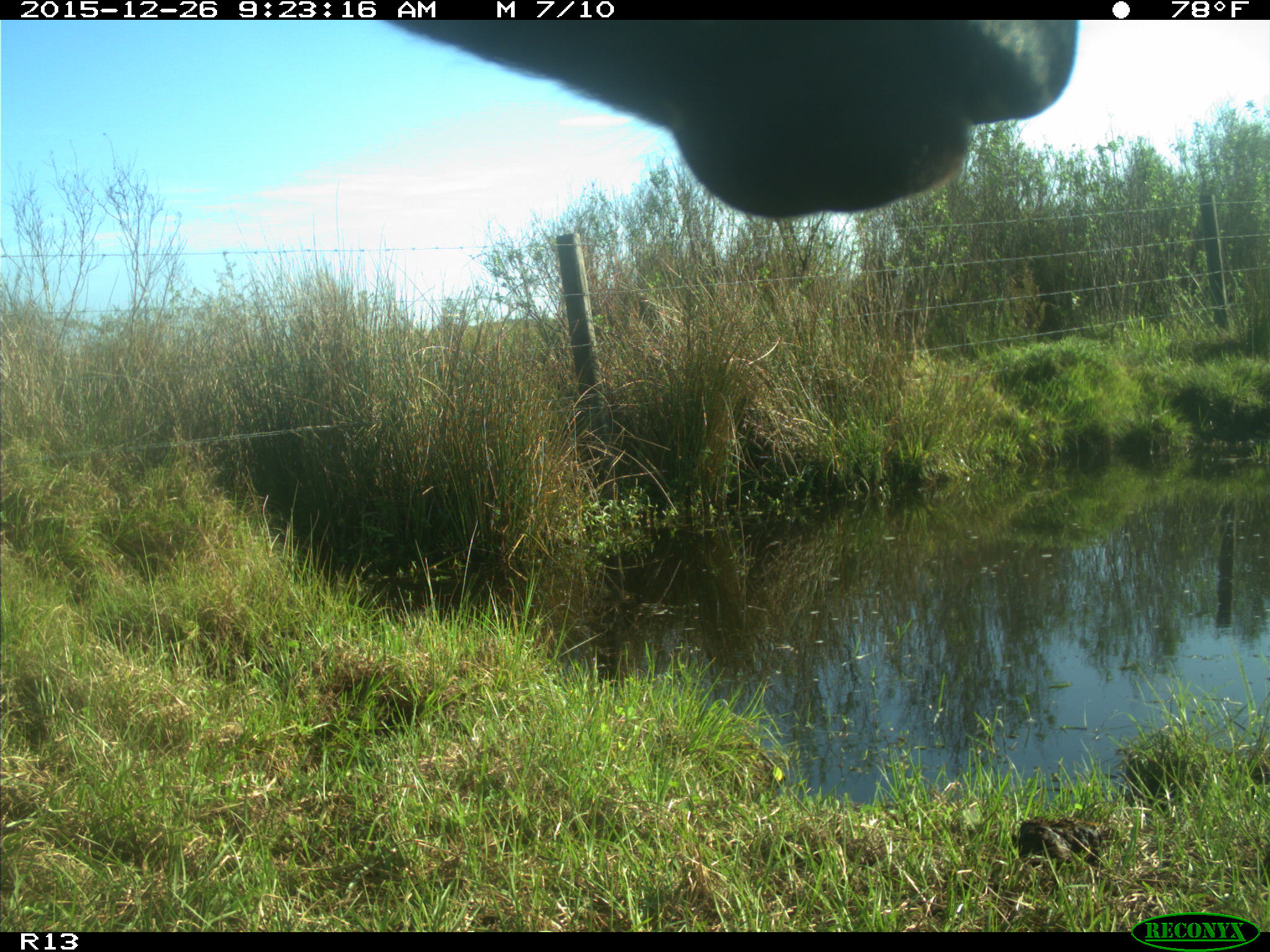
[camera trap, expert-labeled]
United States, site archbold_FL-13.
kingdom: Animalia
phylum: Chordata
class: Mammalia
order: Artiodactyla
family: Bovidae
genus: Bos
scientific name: Bos taurus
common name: domestic cow